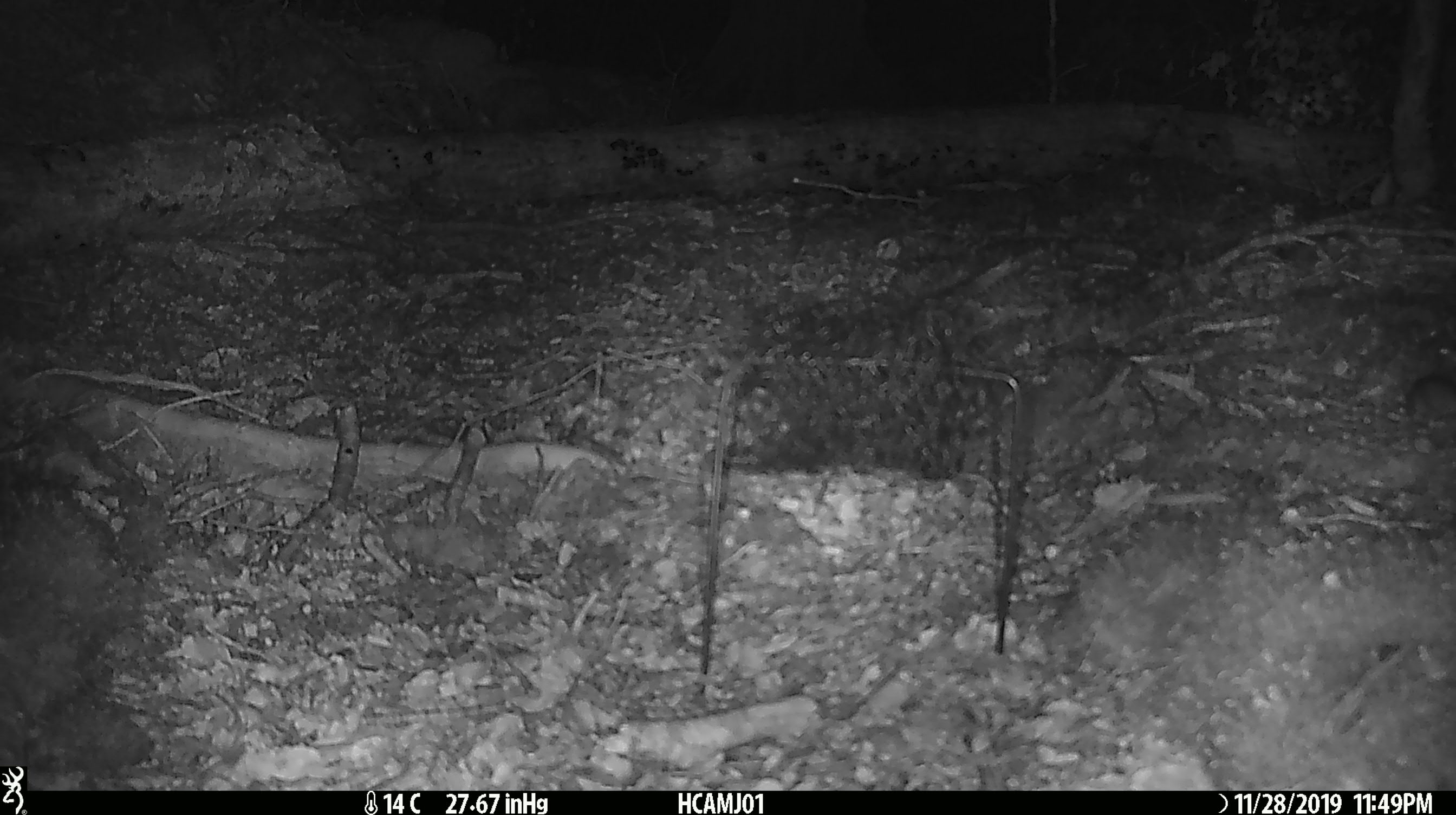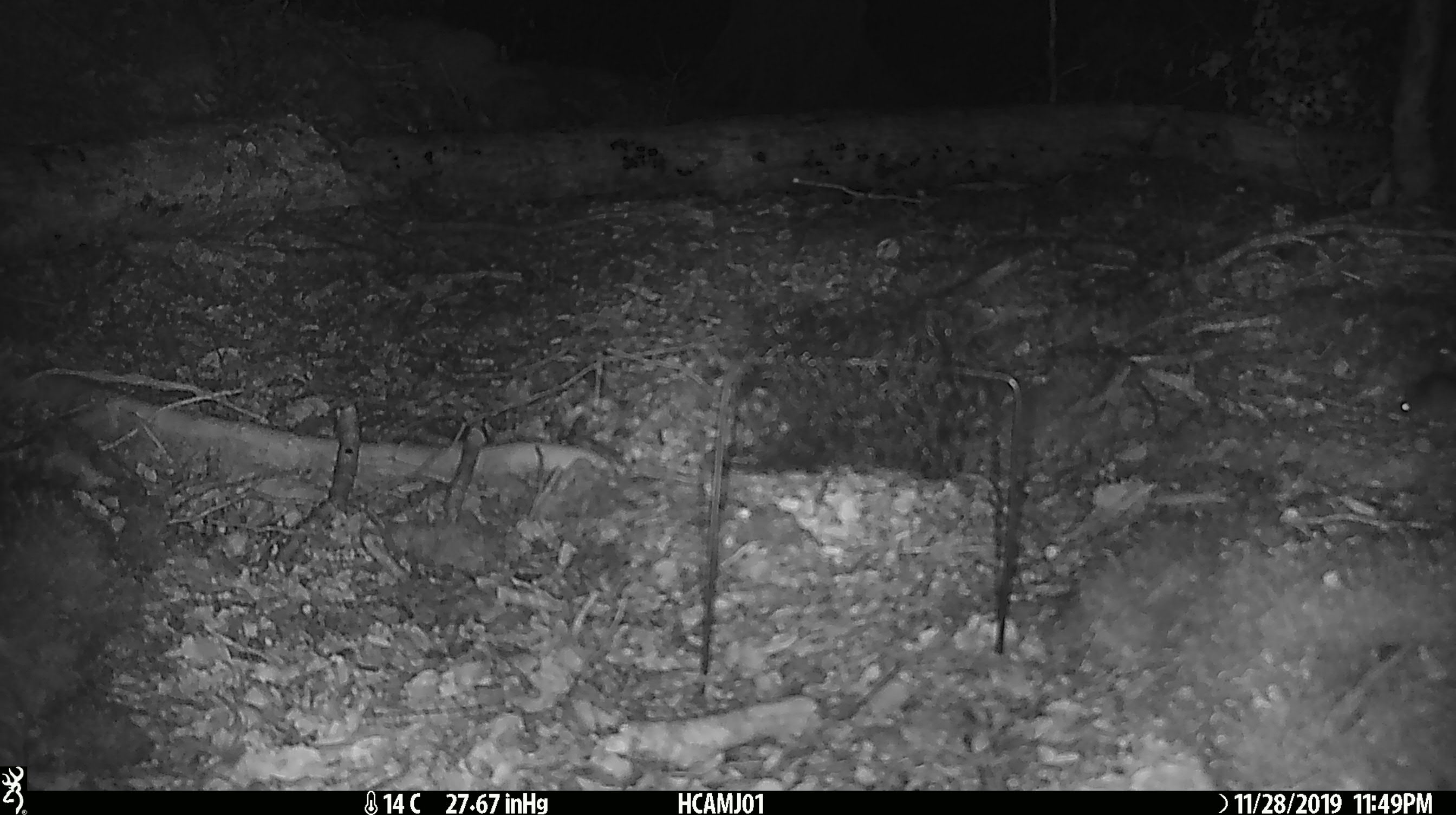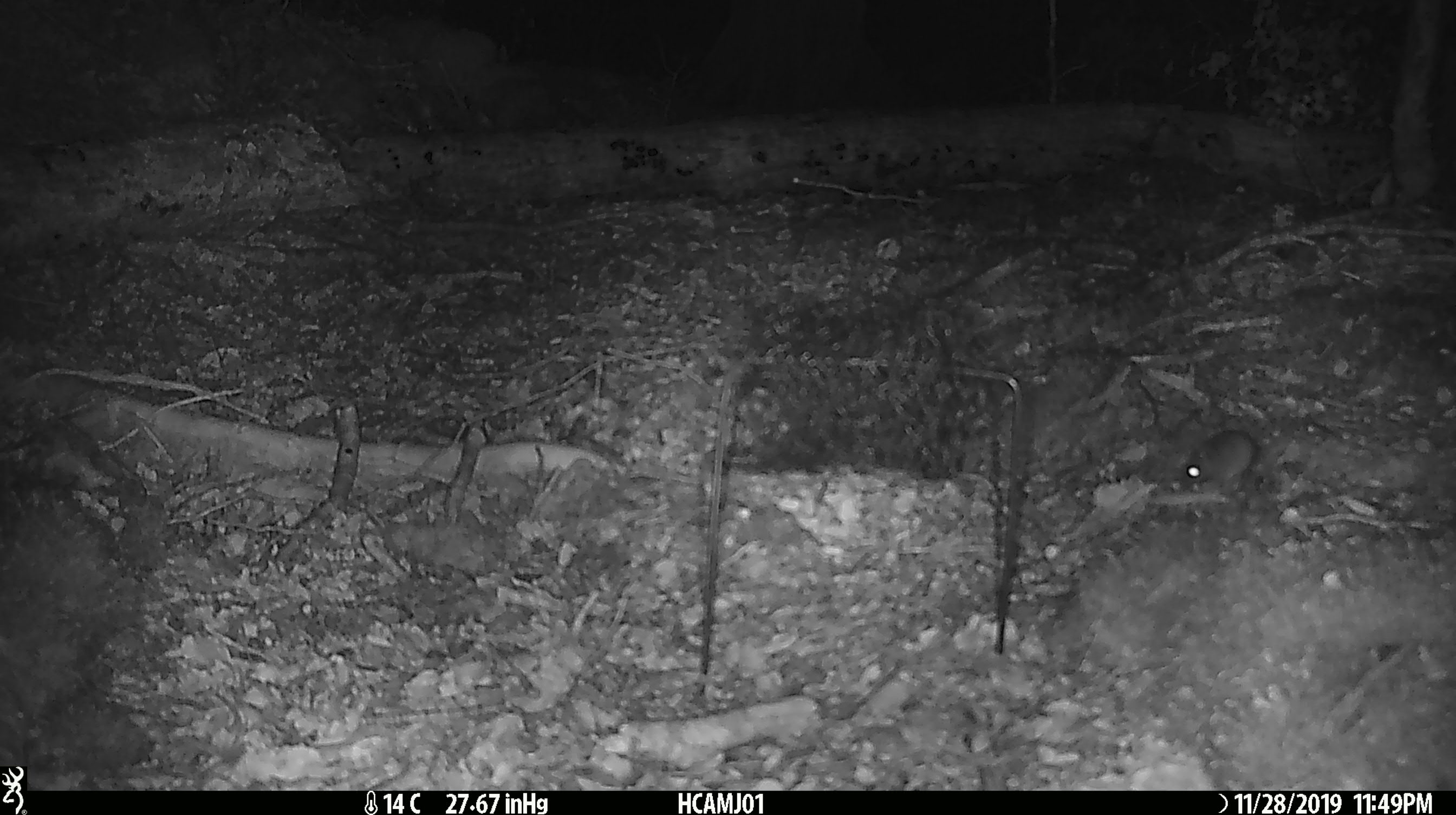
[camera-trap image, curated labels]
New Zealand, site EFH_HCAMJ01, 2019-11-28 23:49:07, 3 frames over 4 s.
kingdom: Animalia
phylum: Chordata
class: Mammalia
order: Rodentia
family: Muridae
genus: Mus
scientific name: Mus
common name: mouse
Mouse (Mus).